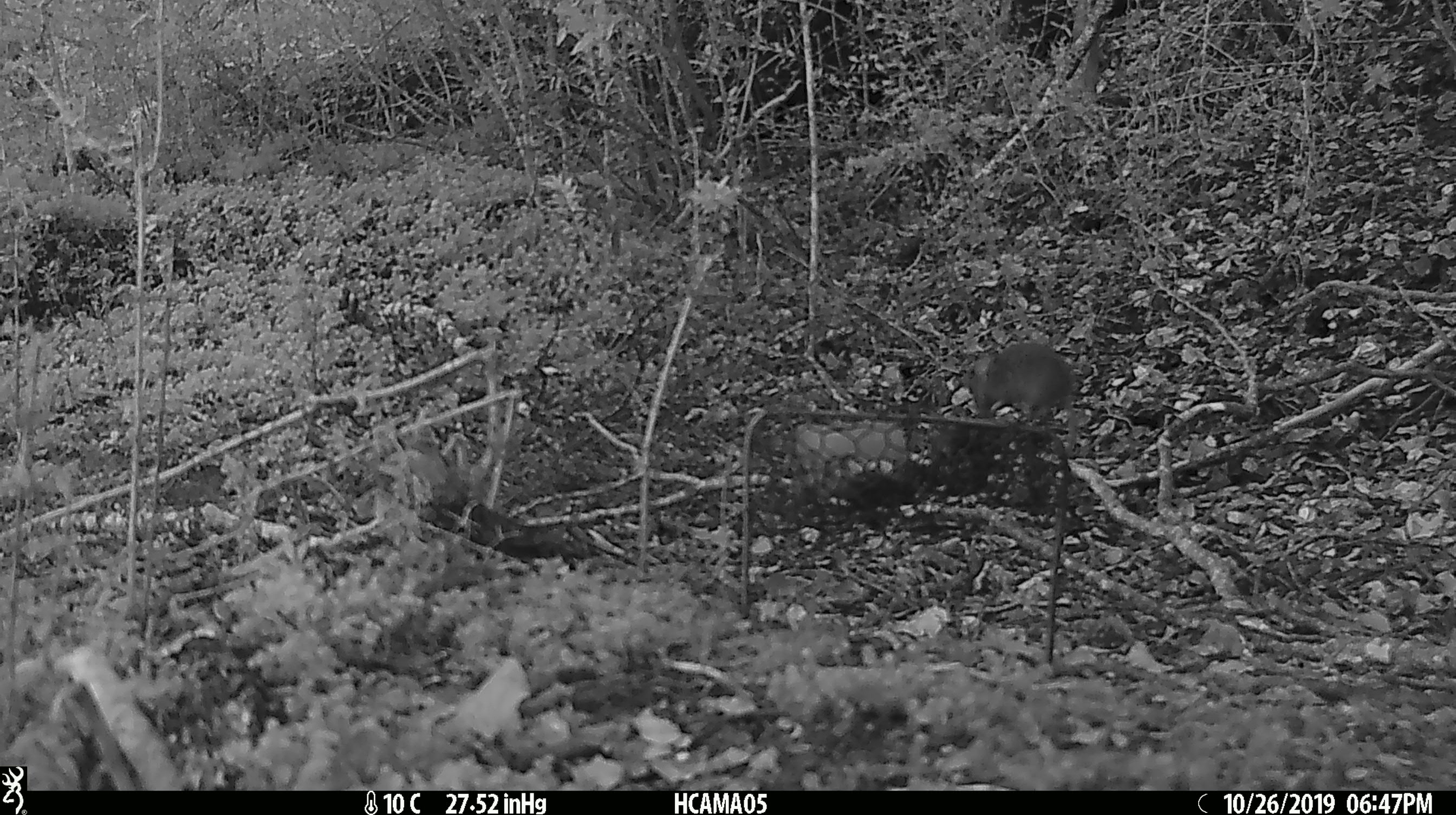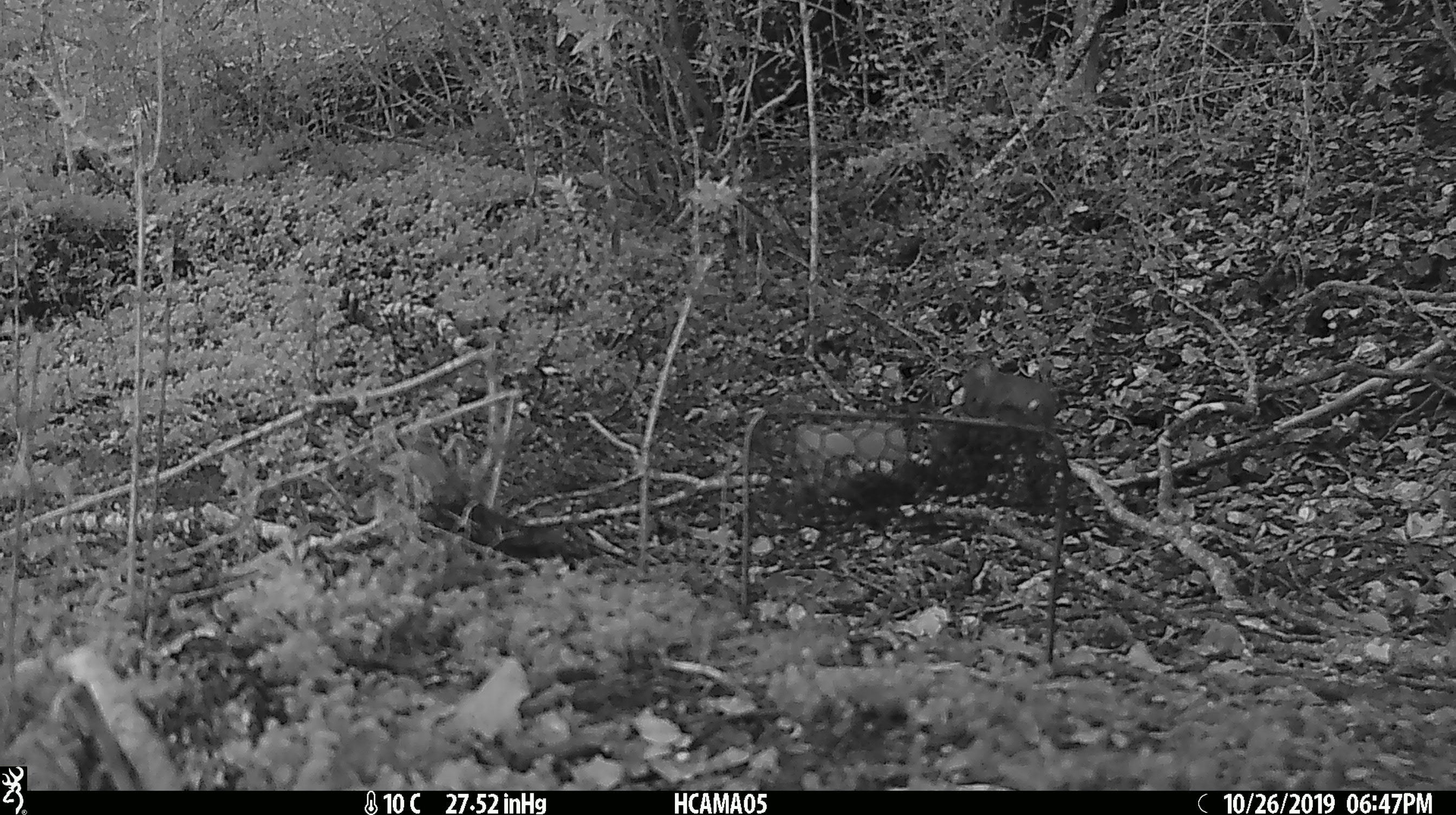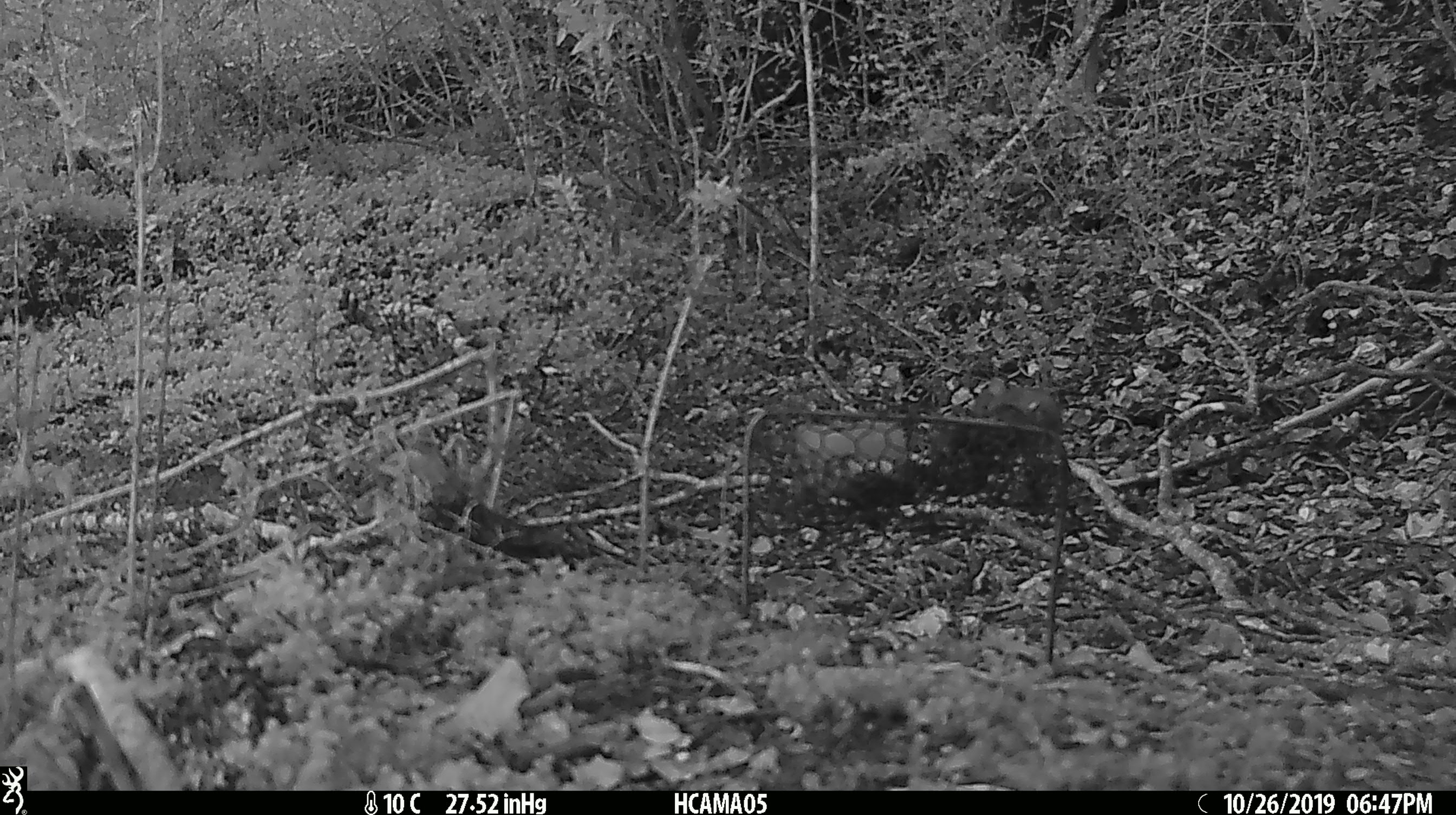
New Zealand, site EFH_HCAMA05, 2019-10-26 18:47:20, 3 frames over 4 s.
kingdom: Animalia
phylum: Chordata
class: Mammalia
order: Rodentia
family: Muridae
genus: Mus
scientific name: Mus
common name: mouse